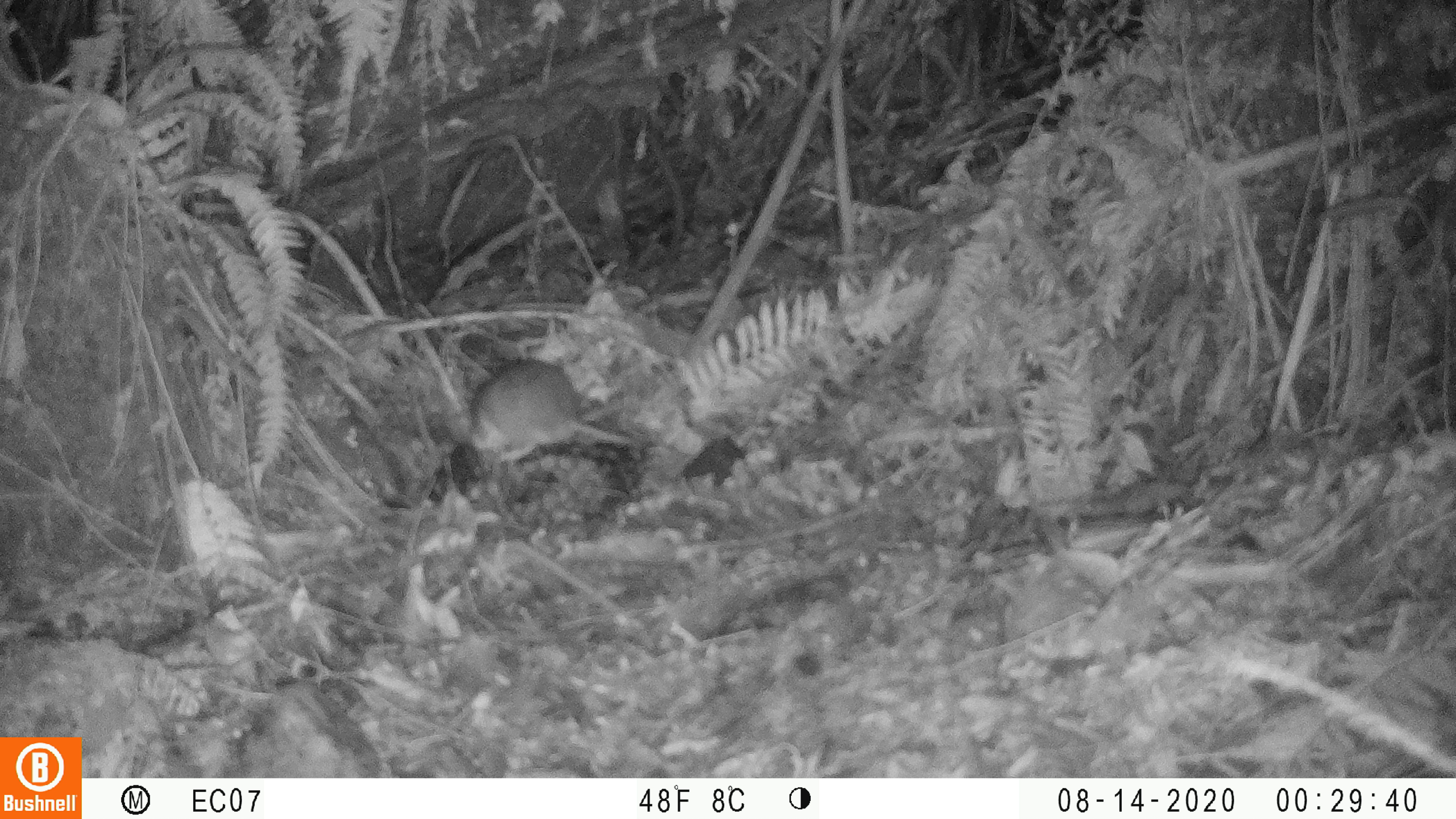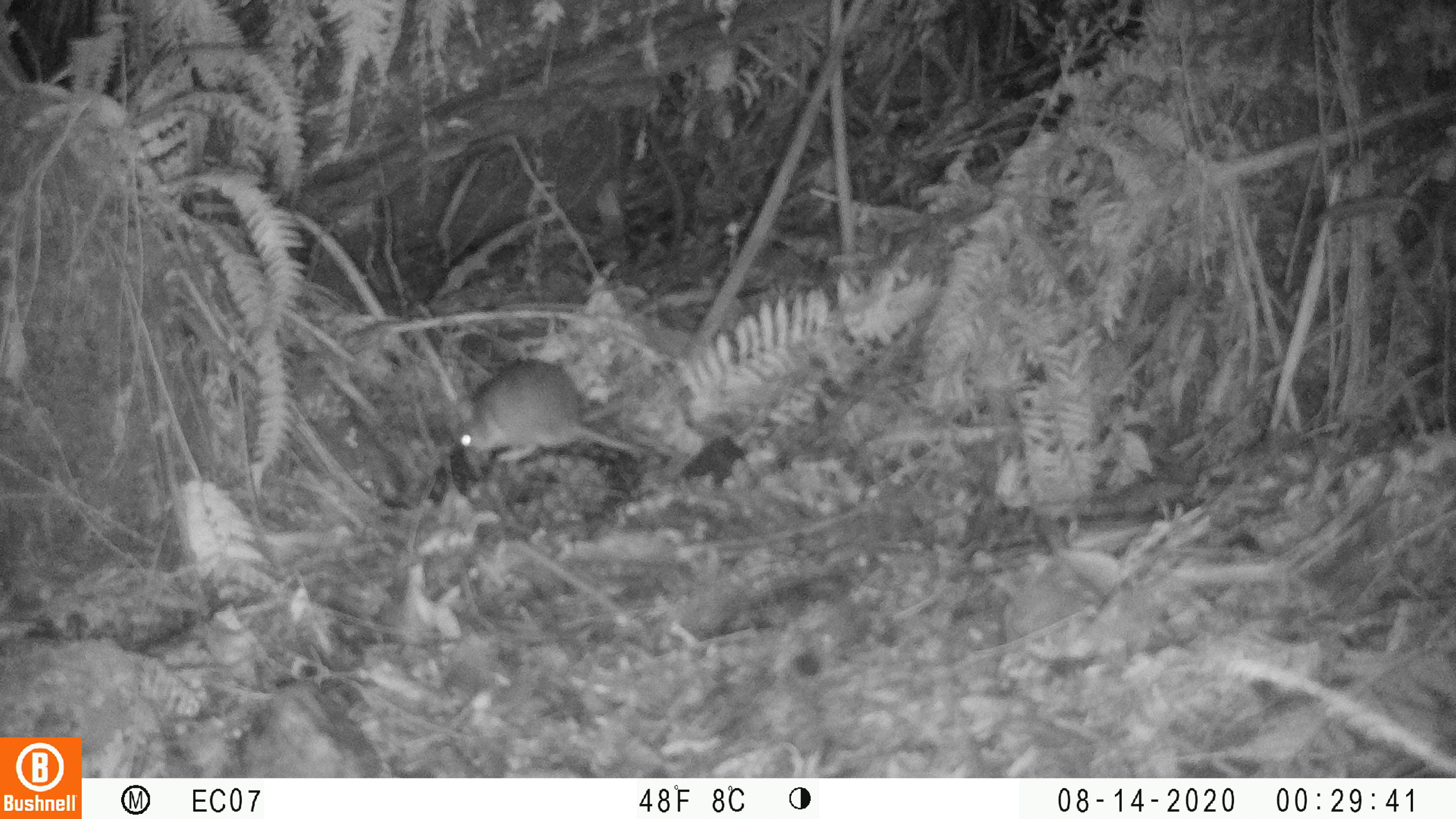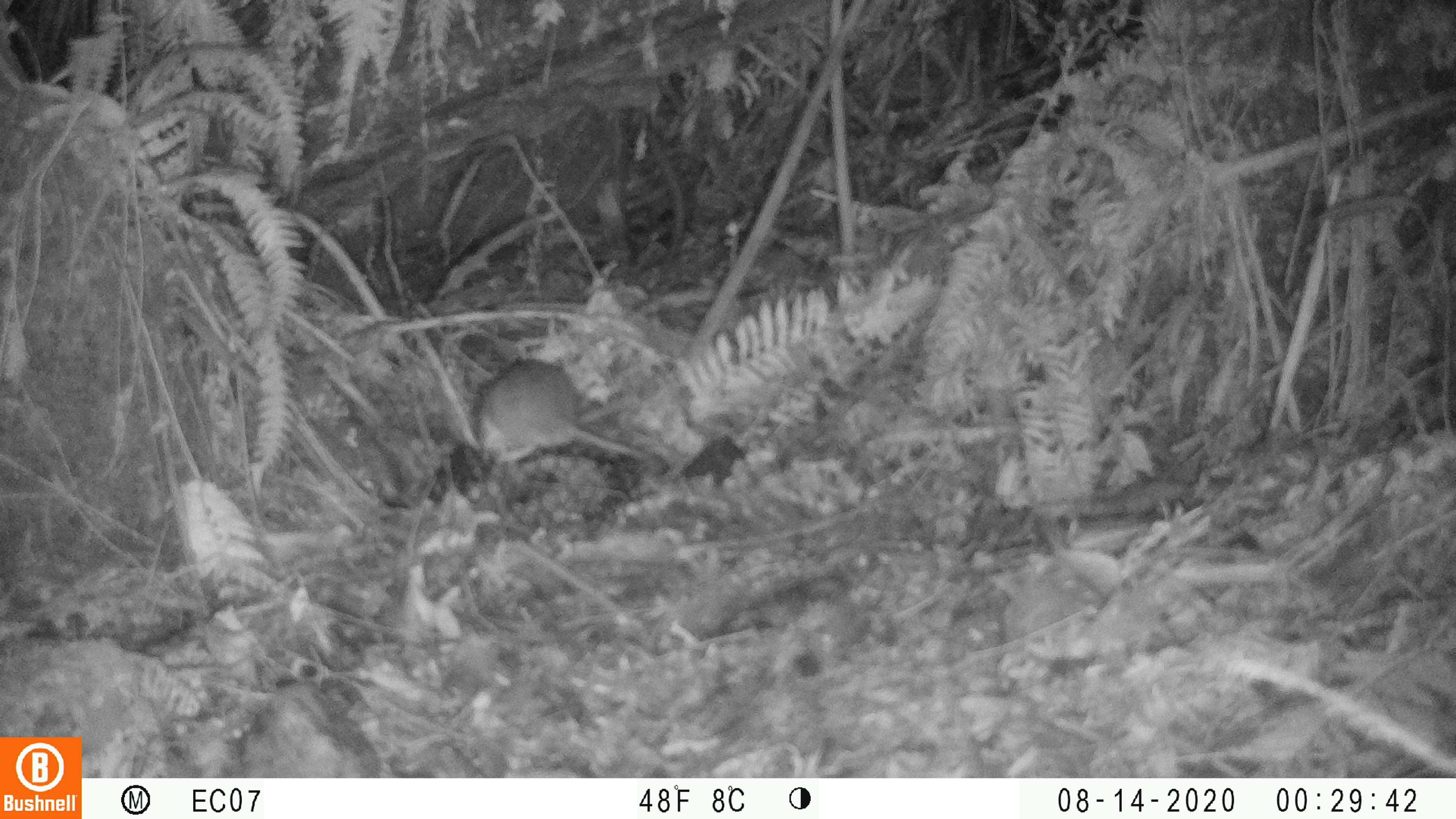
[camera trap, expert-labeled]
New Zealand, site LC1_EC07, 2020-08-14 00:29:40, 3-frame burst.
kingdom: Animalia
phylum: Chordata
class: Mammalia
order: Rodentia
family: Muridae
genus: Rattus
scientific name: Rattus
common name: rat